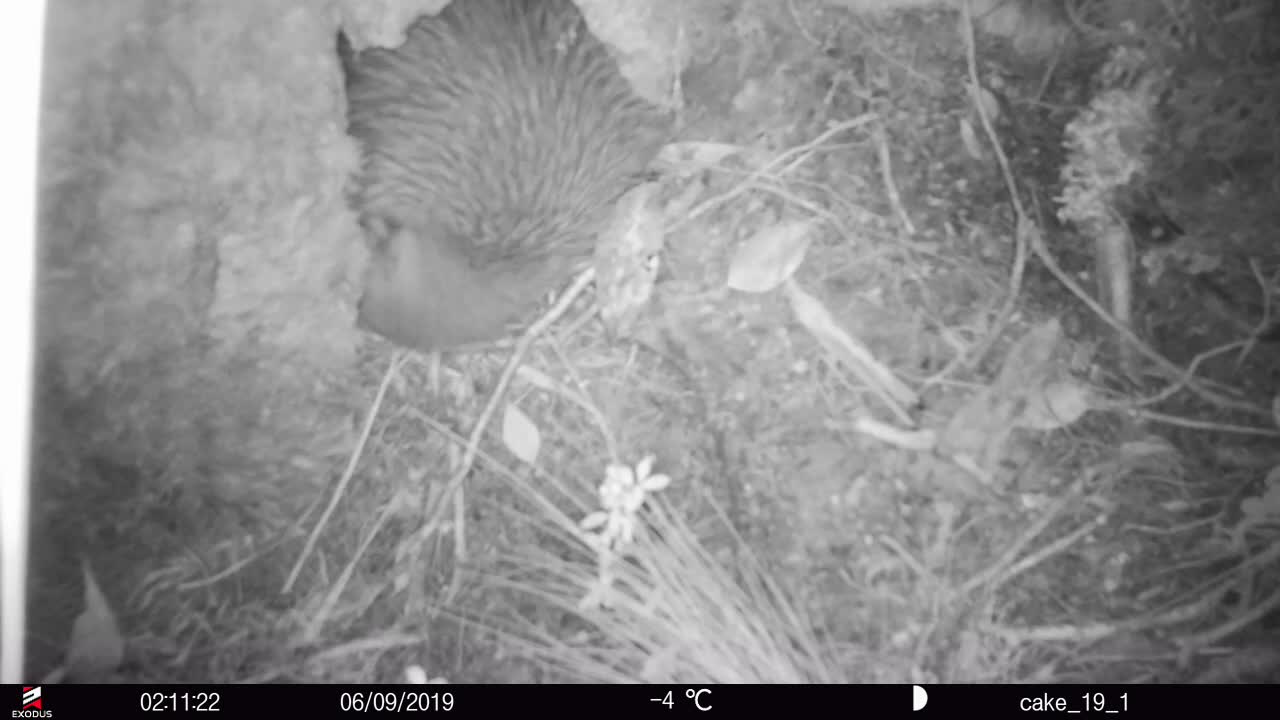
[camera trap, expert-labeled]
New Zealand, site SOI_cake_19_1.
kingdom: Animalia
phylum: Chordata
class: Aves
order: Apterygiformes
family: Apterygidae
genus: Apteryx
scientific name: Apteryx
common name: kiwi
Kiwi (Apteryx).